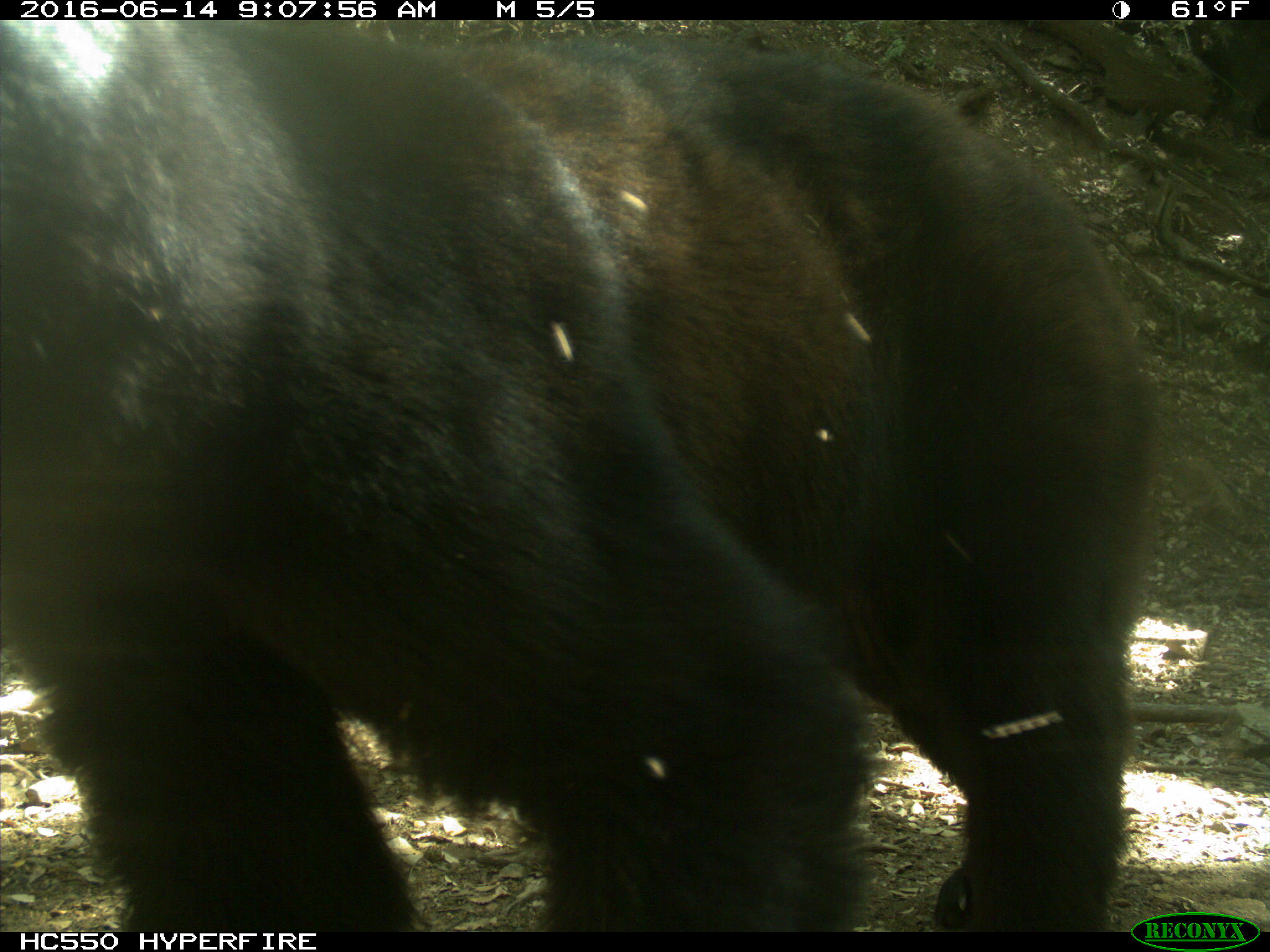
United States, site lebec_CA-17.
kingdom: Animalia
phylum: Chordata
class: Mammalia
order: Carnivora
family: Ursidae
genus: Ursus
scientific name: Ursus americanus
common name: american black bear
Ursus americanus (american black bear).